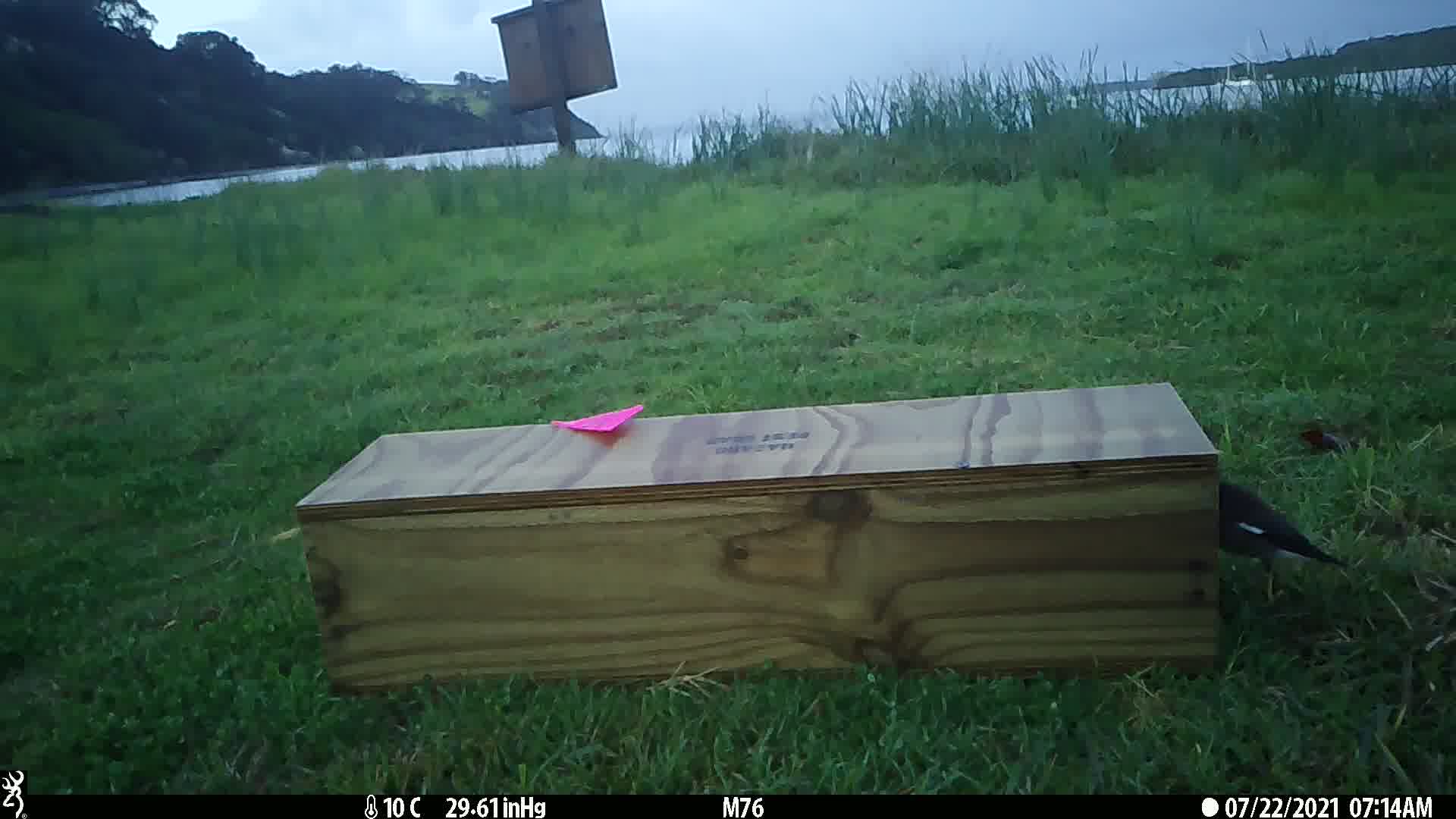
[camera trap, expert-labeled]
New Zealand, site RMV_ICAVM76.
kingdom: Animalia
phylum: Chordata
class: Aves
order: Passeriformes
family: Sturnidae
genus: Acridotheres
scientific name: Acridotheres tristis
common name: common myna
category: myna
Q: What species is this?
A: Myna (common myna) (Acridotheres tristis).